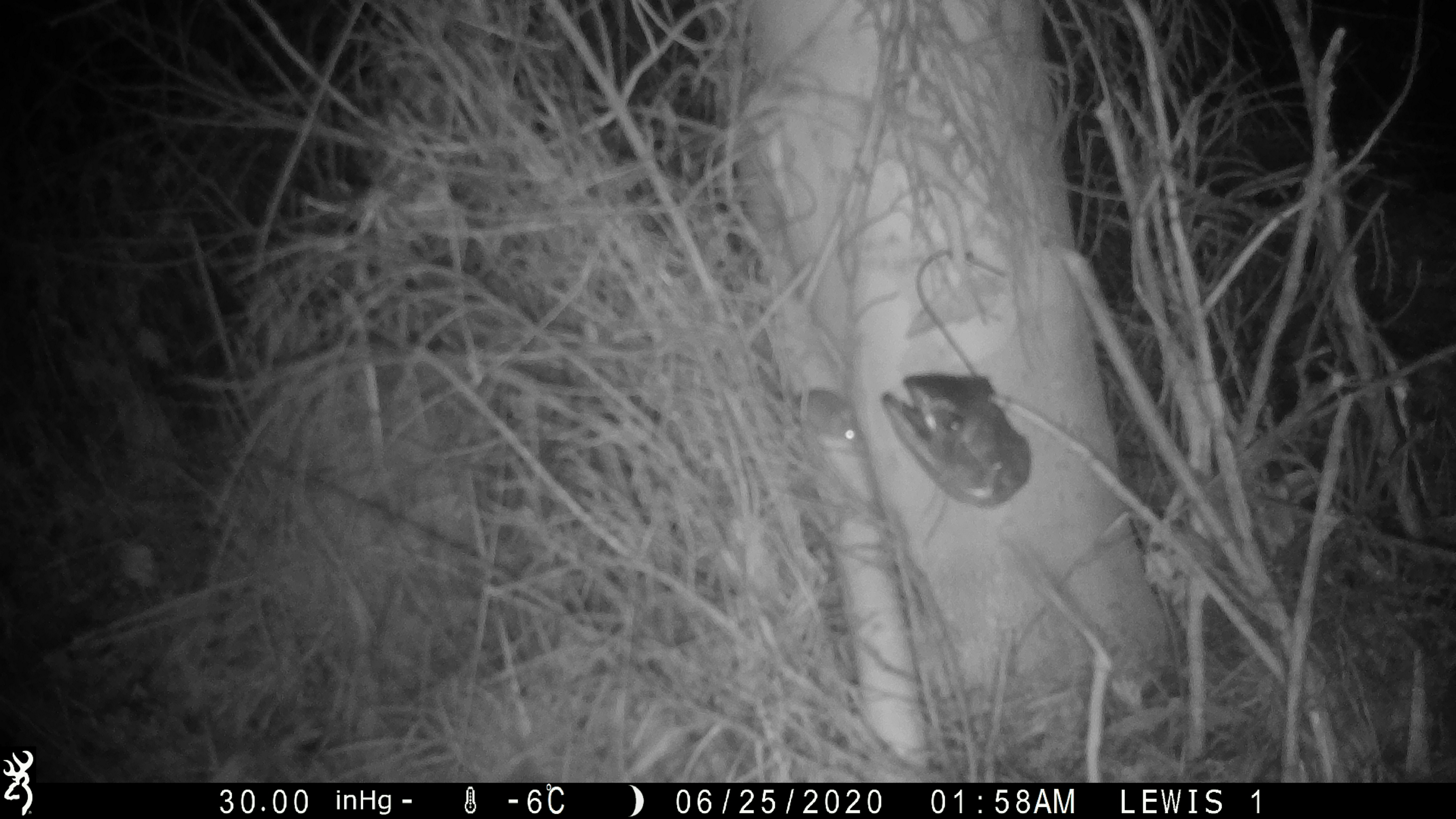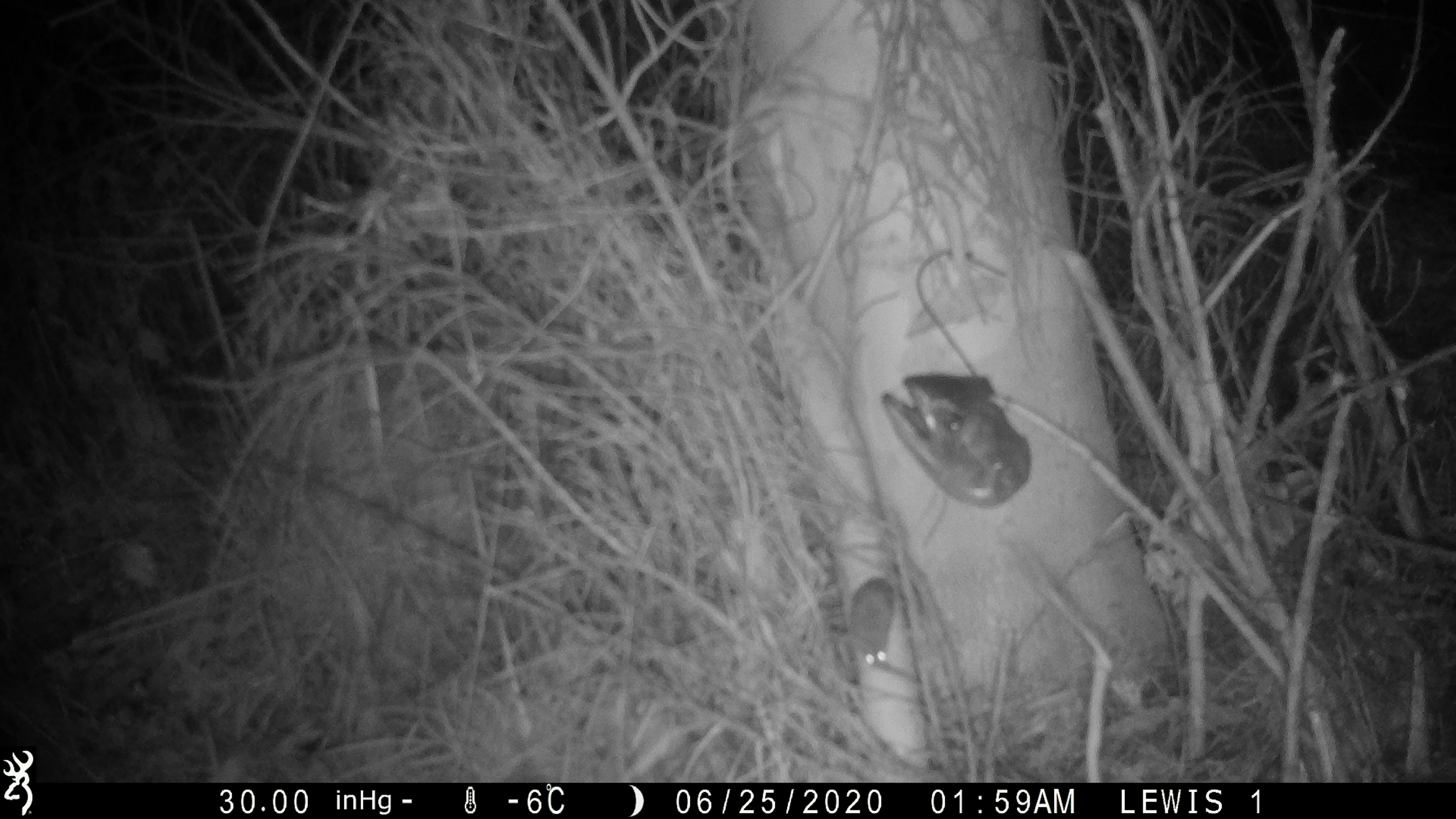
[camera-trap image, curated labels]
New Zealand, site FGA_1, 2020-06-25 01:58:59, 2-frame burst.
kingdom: Animalia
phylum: Chordata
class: Mammalia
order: Rodentia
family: Muridae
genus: Mus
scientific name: Mus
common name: mouse